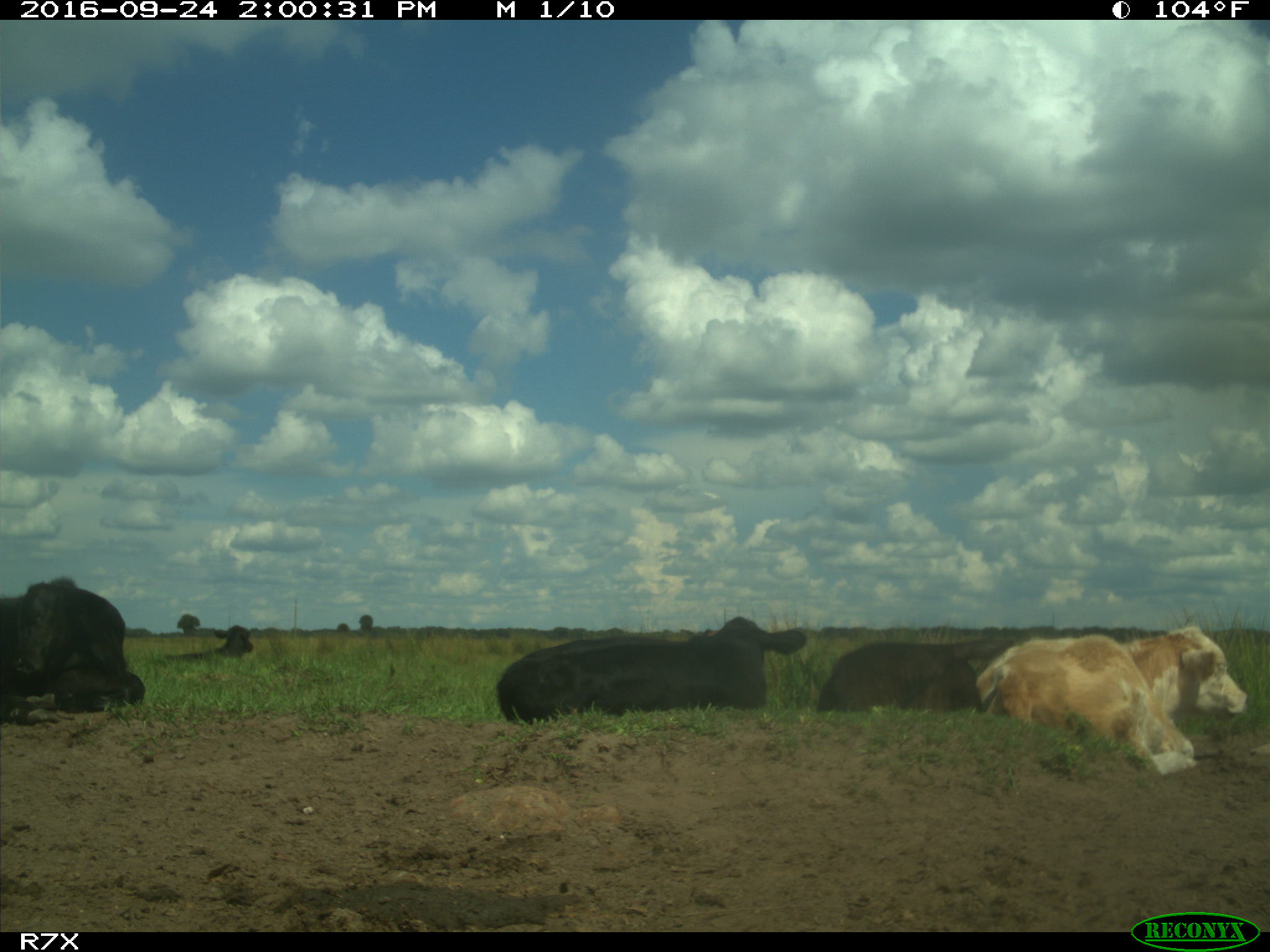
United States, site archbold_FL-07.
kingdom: Animalia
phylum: Chordata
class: Mammalia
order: Artiodactyla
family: Bovidae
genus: Bos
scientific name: Bos taurus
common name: domestic cow